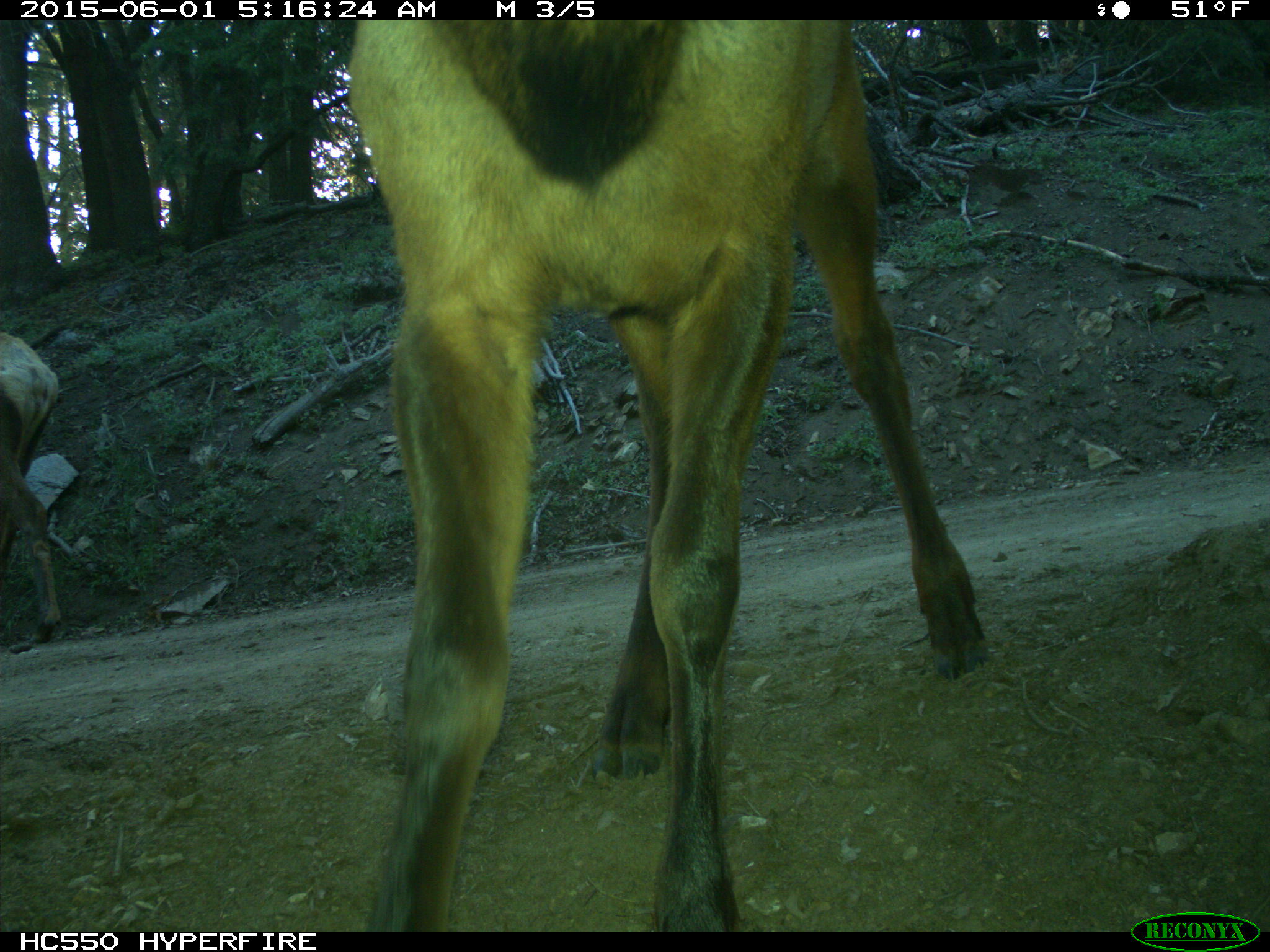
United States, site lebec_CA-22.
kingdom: Animalia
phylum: Chordata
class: Mammalia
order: Artiodactyla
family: Cervidae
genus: Cervus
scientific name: Cervus canadensis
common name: elk